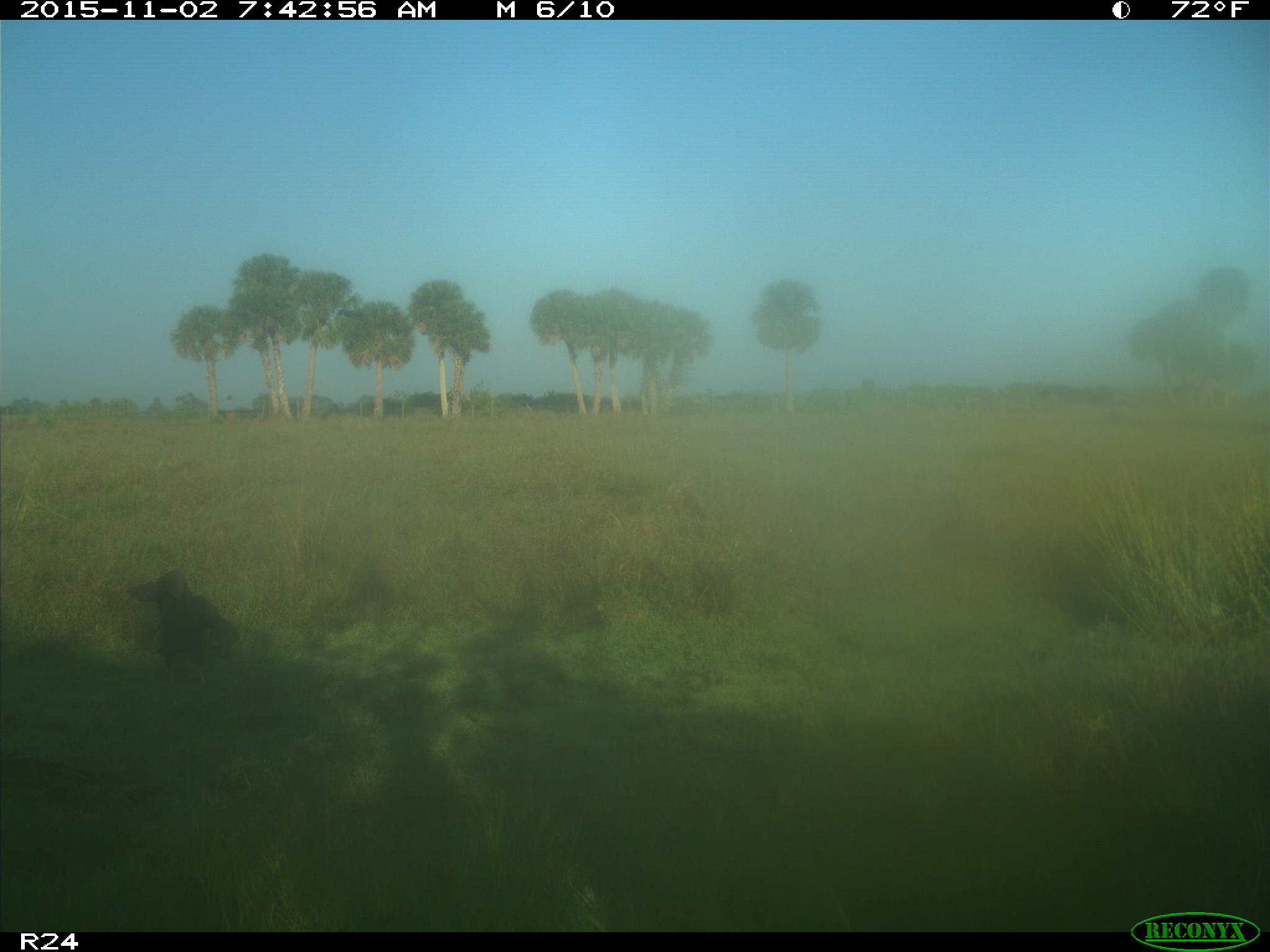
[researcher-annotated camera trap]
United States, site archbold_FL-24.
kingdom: Animalia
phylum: Chordata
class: Aves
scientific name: Aves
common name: birds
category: unidentified bird